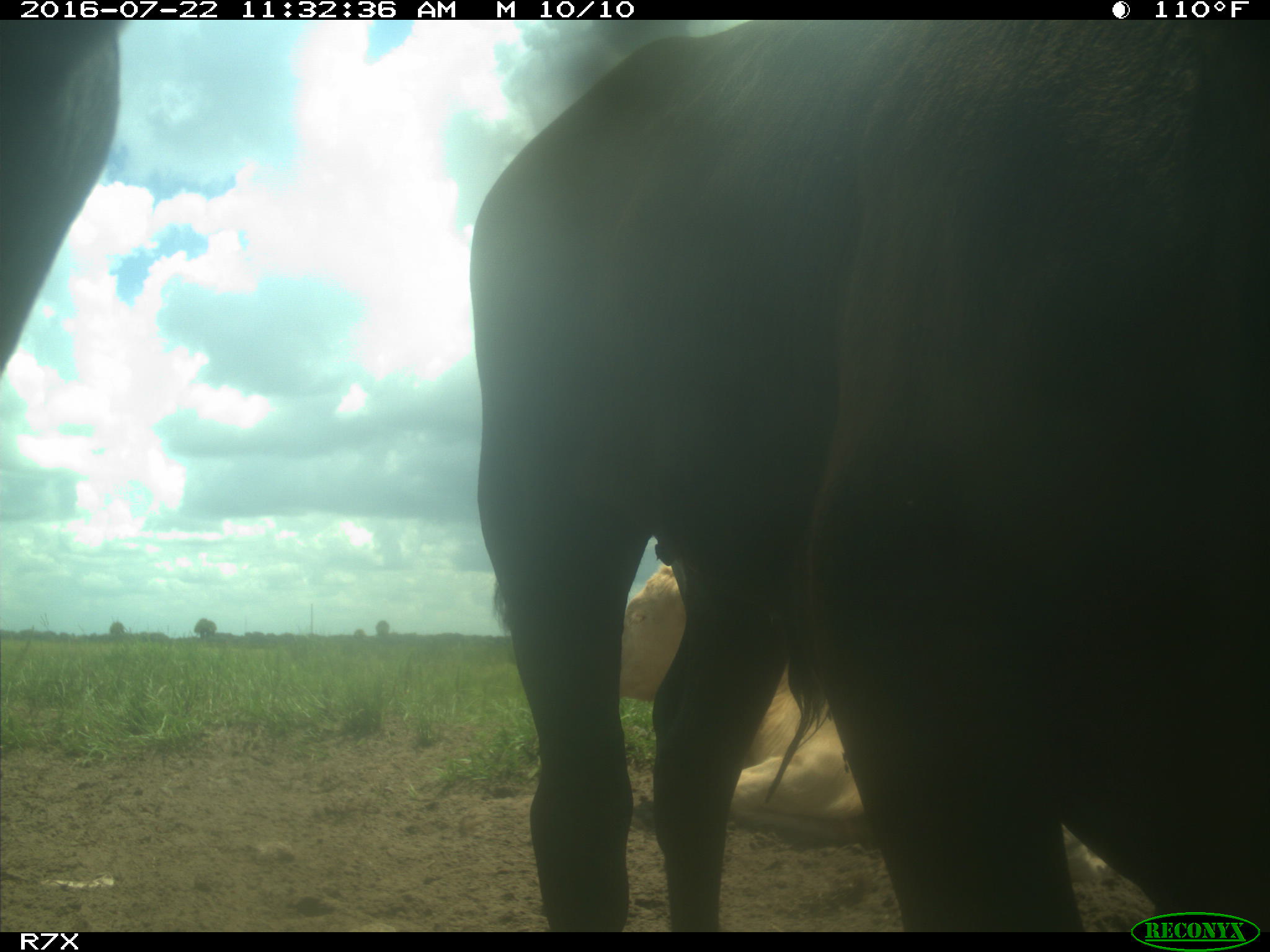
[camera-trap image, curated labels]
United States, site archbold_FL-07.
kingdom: Animalia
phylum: Chordata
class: Mammalia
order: Artiodactyla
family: Bovidae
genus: Bos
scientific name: Bos taurus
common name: domestic cow